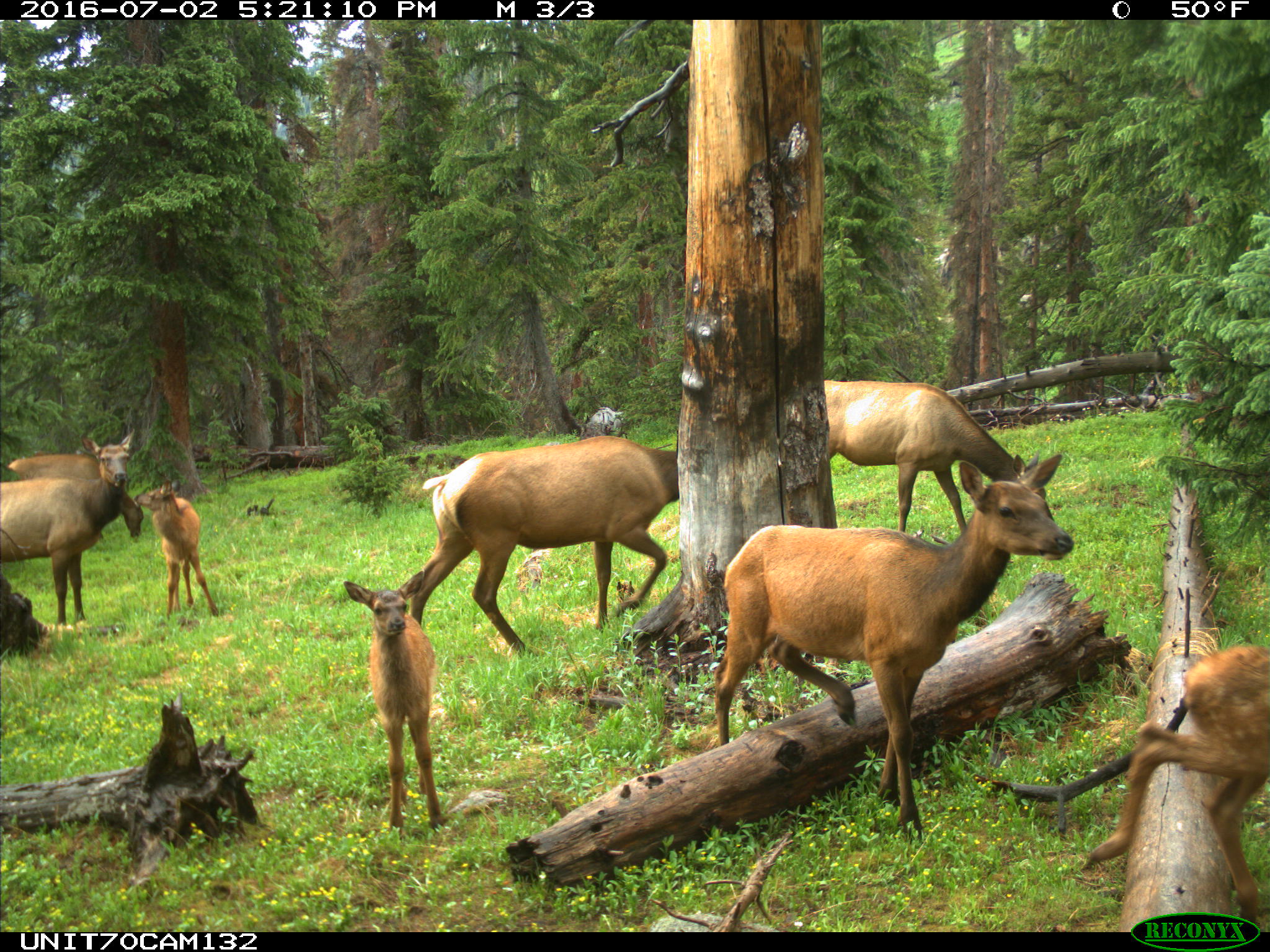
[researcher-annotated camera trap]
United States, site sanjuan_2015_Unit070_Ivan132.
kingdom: Animalia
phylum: Chordata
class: Mammalia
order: Artiodactyla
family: Cervidae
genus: Cervus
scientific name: Cervus elaphus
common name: red deer